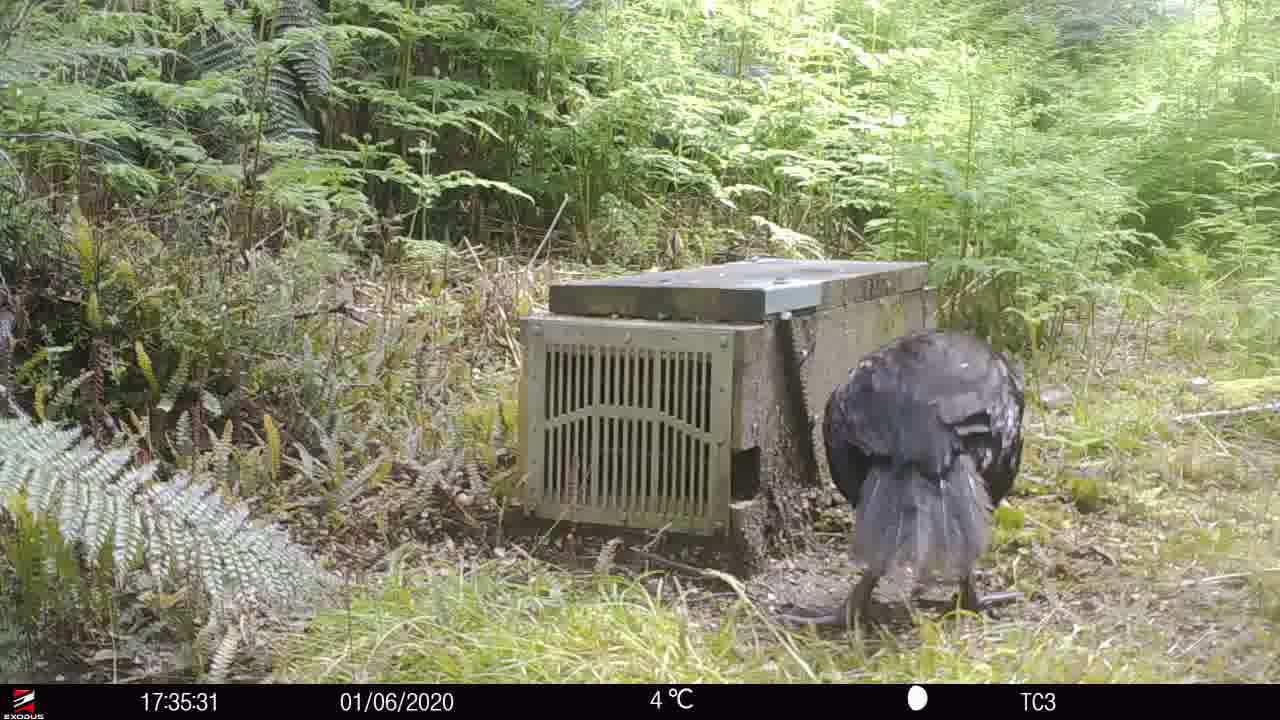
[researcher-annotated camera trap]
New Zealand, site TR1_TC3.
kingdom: Animalia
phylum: Chordata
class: Aves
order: Gruiformes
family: Rallidae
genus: Gallirallus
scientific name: Gallirallus australis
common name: weka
Weka (Gallirallus australis).